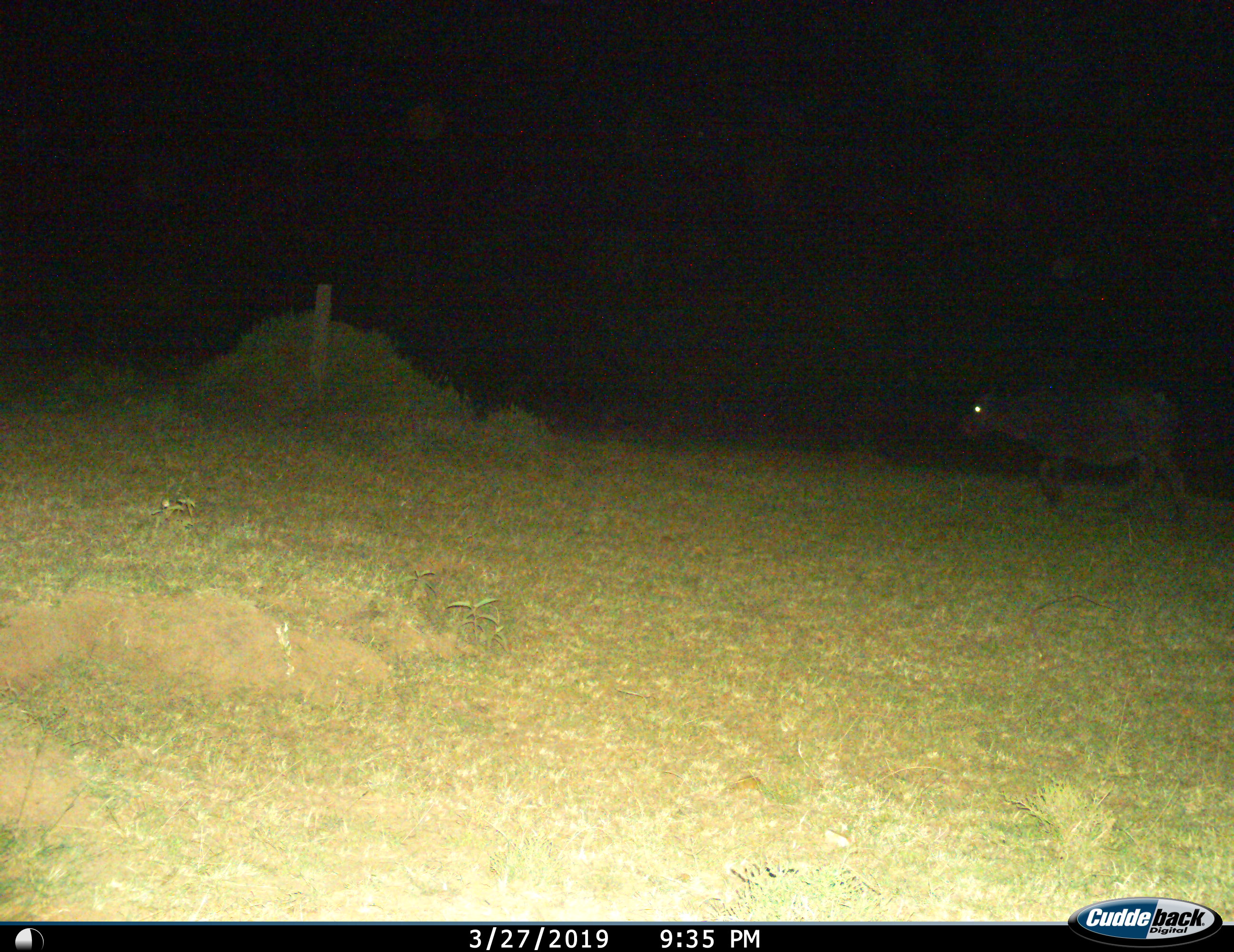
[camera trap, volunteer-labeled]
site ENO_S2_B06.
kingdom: Animalia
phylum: Chordata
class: Mammalia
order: Artiodactyla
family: Bovidae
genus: Syncerus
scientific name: Syncerus caffer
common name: african buffalo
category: buffalo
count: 1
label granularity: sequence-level